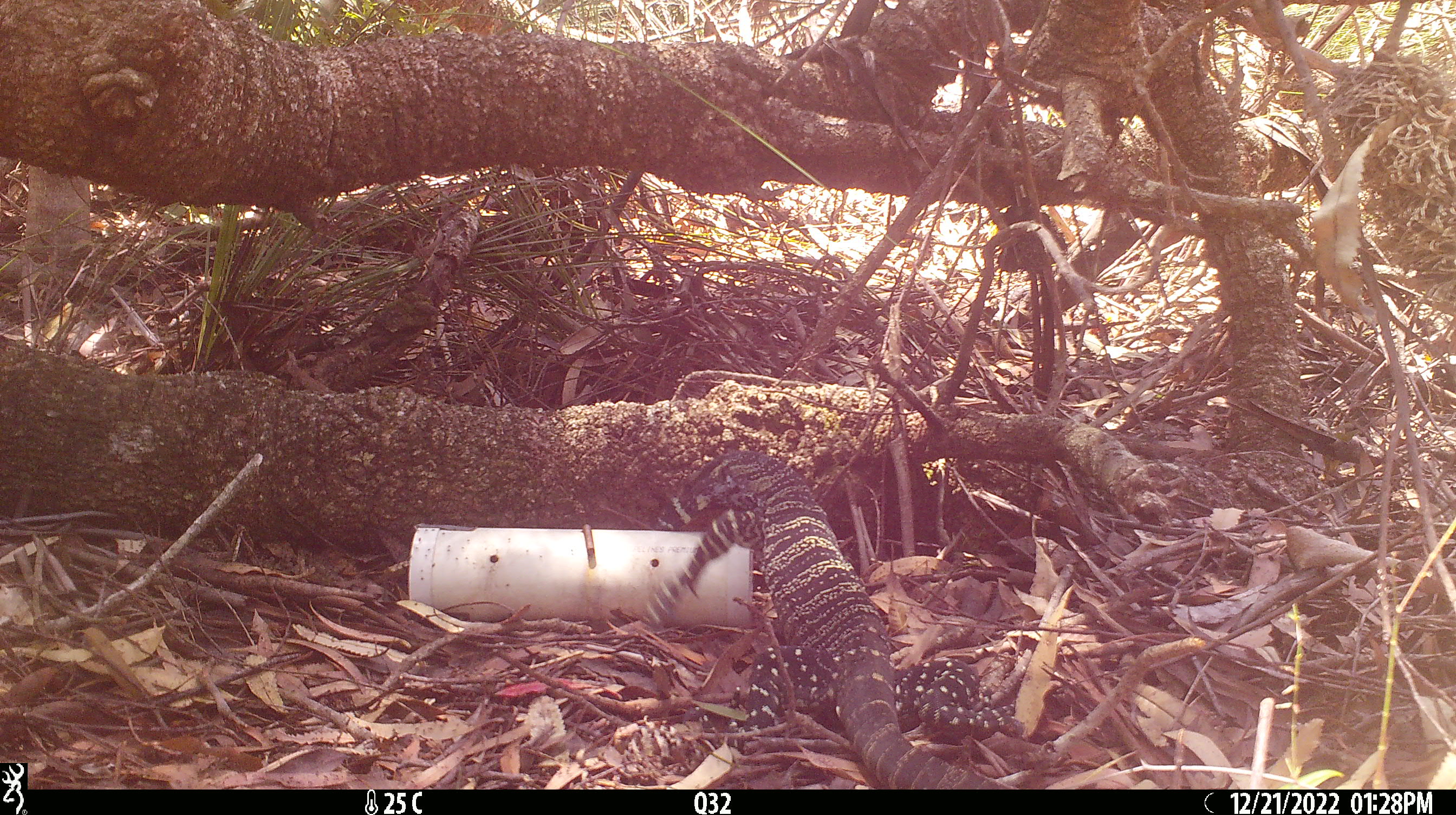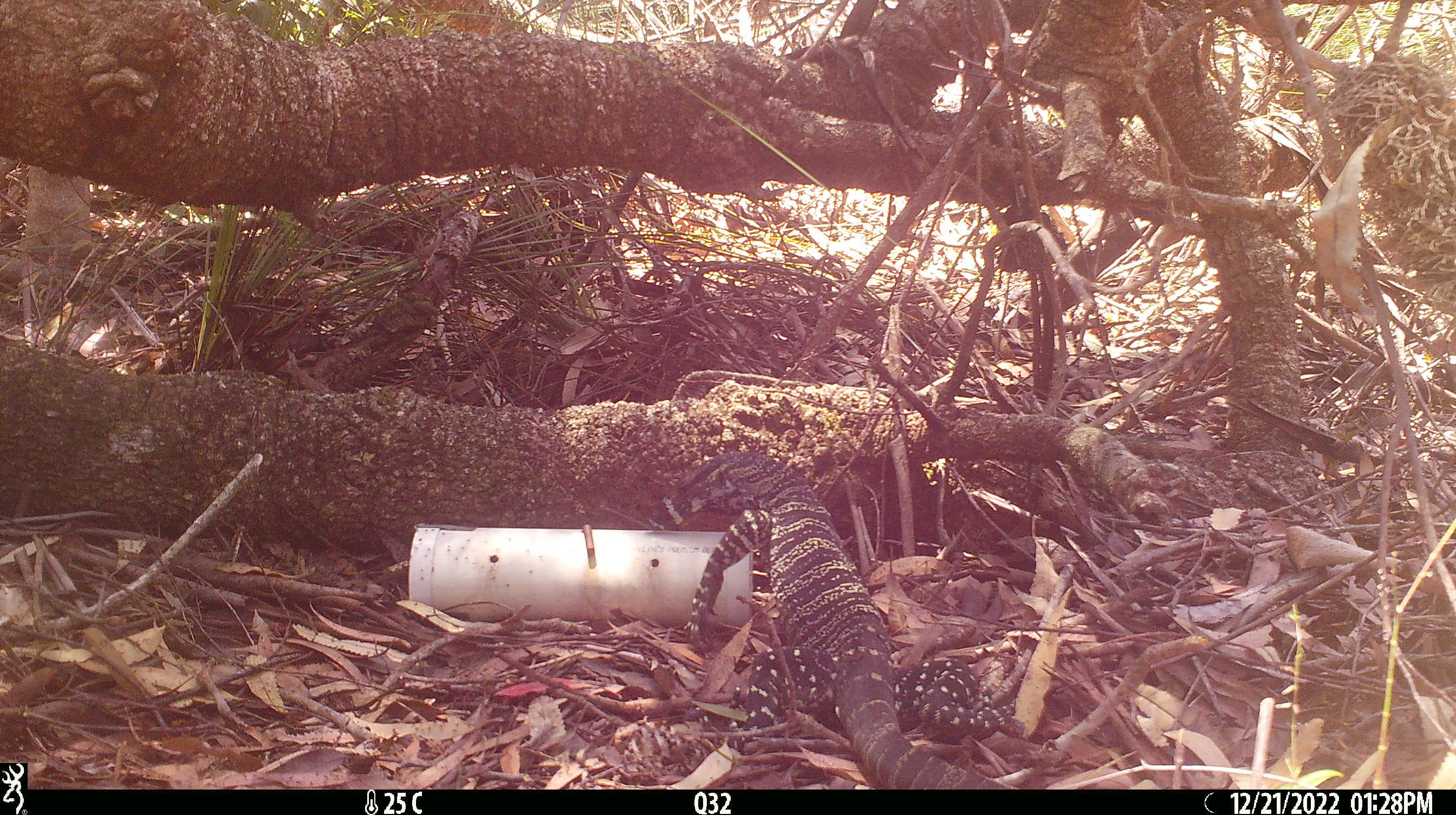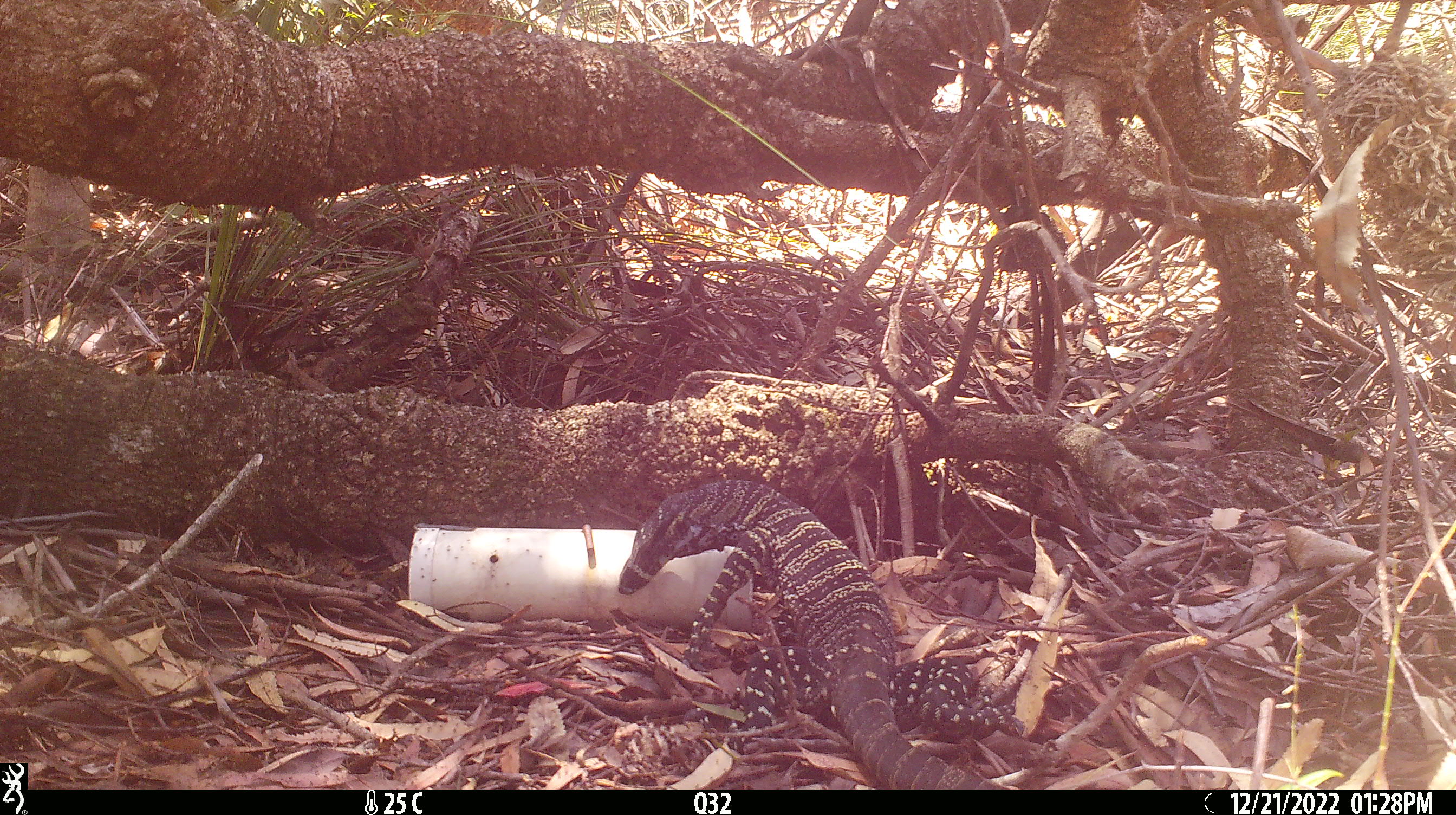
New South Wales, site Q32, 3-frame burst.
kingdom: Animalia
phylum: Chordata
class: Reptilia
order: Squamata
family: Varanidae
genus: Varanus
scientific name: Varanus varius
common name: lace monitor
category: goanna